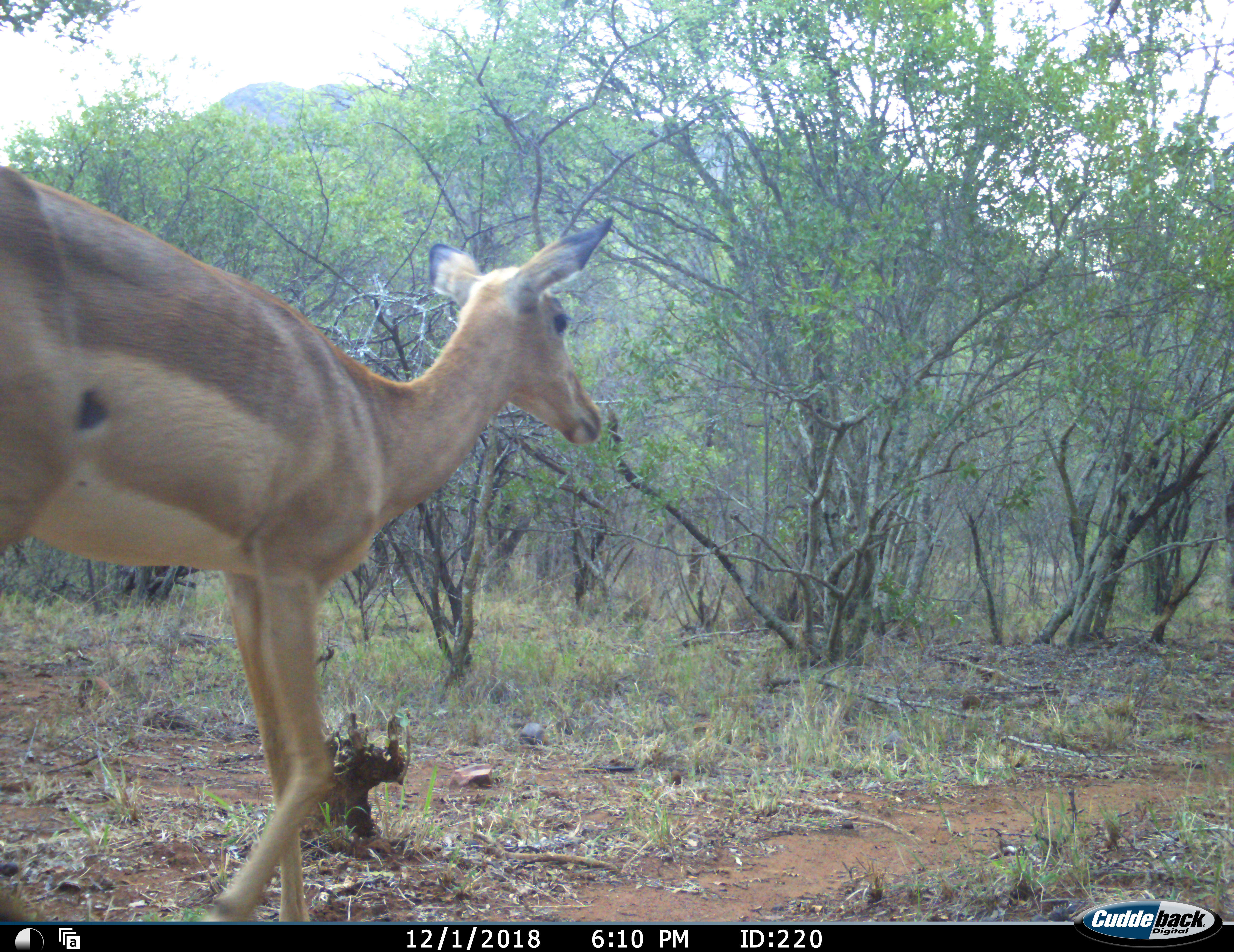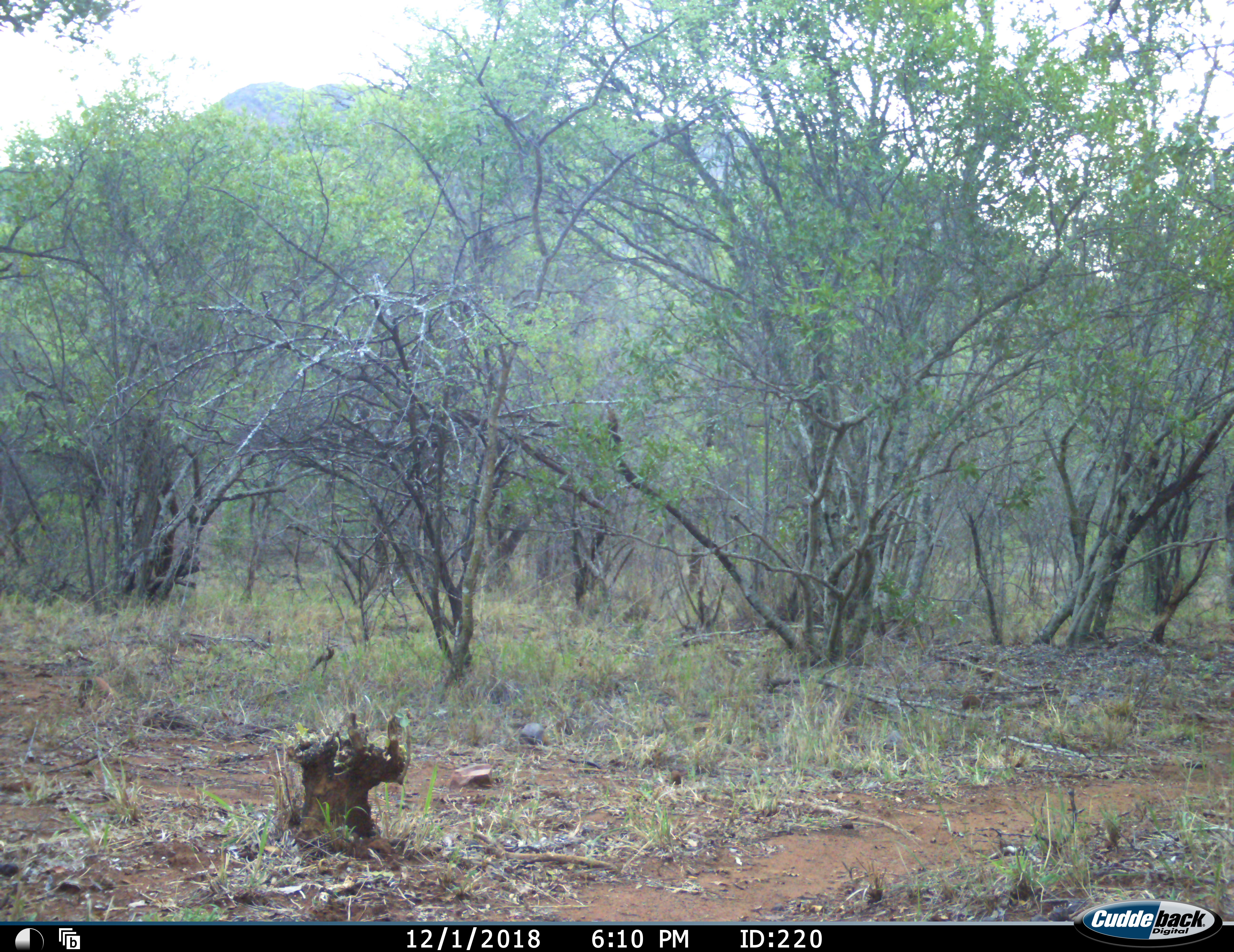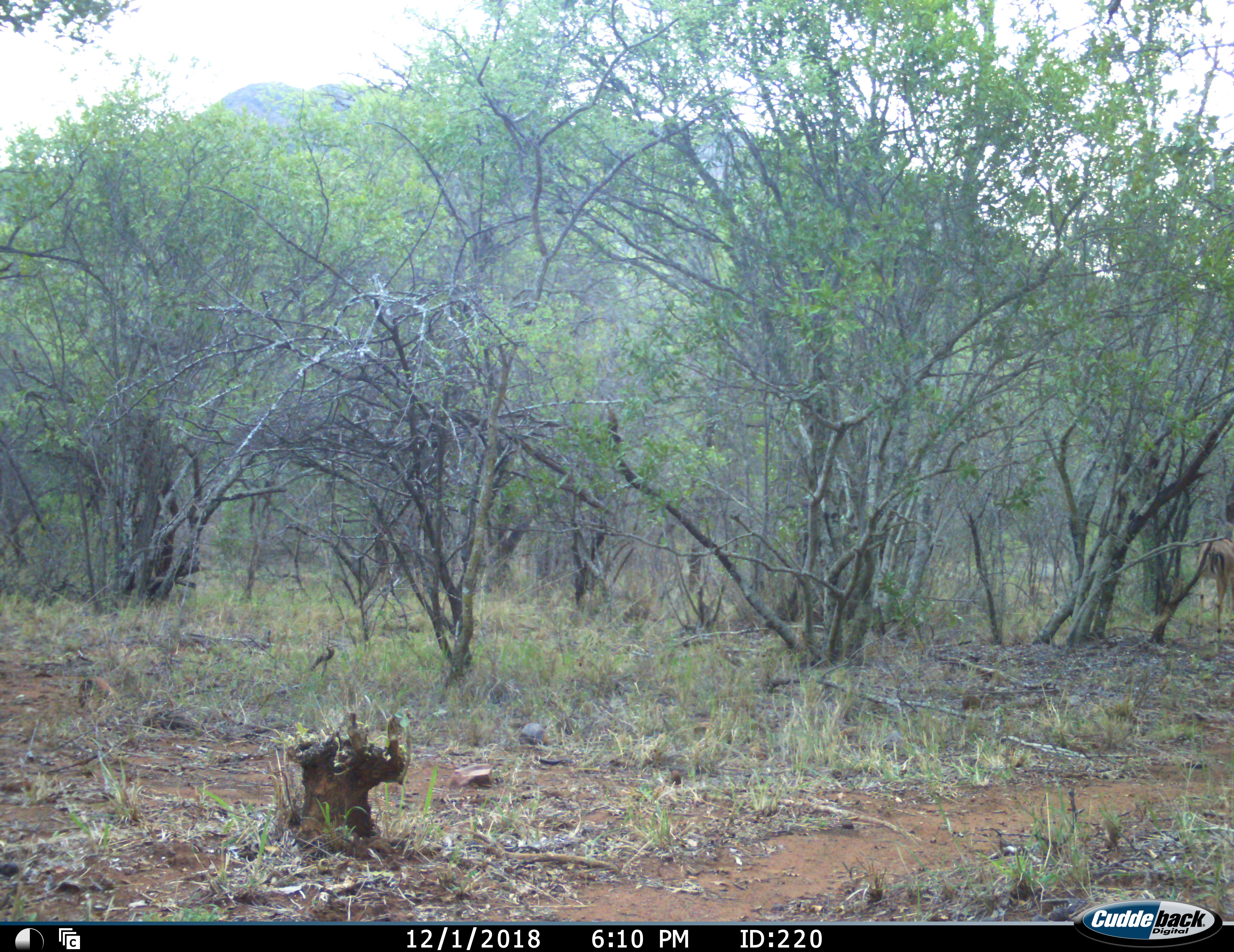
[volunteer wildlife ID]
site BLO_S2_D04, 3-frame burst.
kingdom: Animalia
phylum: Chordata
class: Mammalia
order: Artiodactyla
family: Bovidae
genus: Aepyceros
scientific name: Aepyceros melampus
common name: impala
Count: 1.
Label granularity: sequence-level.